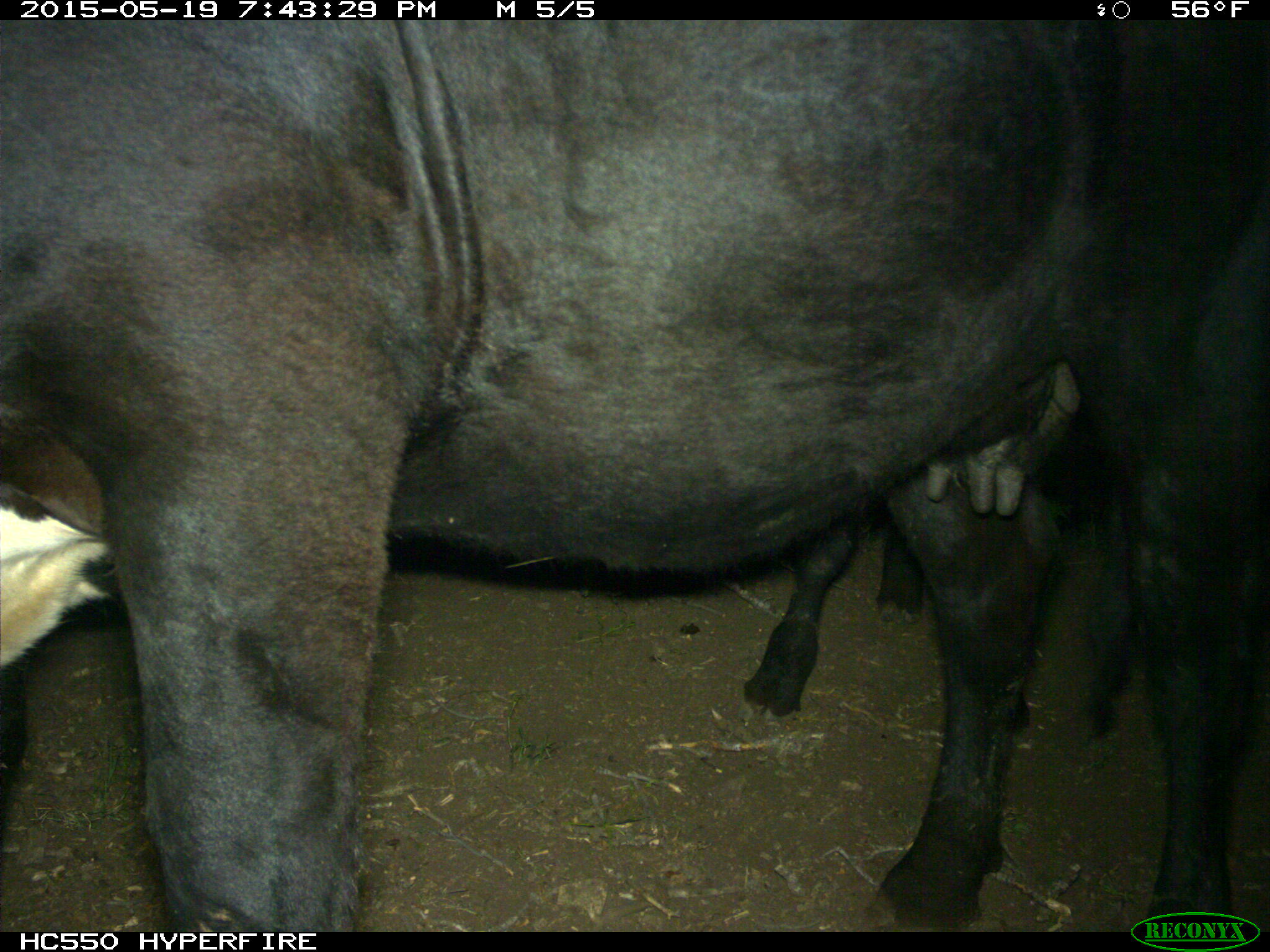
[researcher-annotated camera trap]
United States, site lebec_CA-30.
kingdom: Animalia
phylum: Chordata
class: Mammalia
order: Artiodactyla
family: Bovidae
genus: Bos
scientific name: Bos taurus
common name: domestic cow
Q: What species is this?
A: Bos taurus (domestic cow).